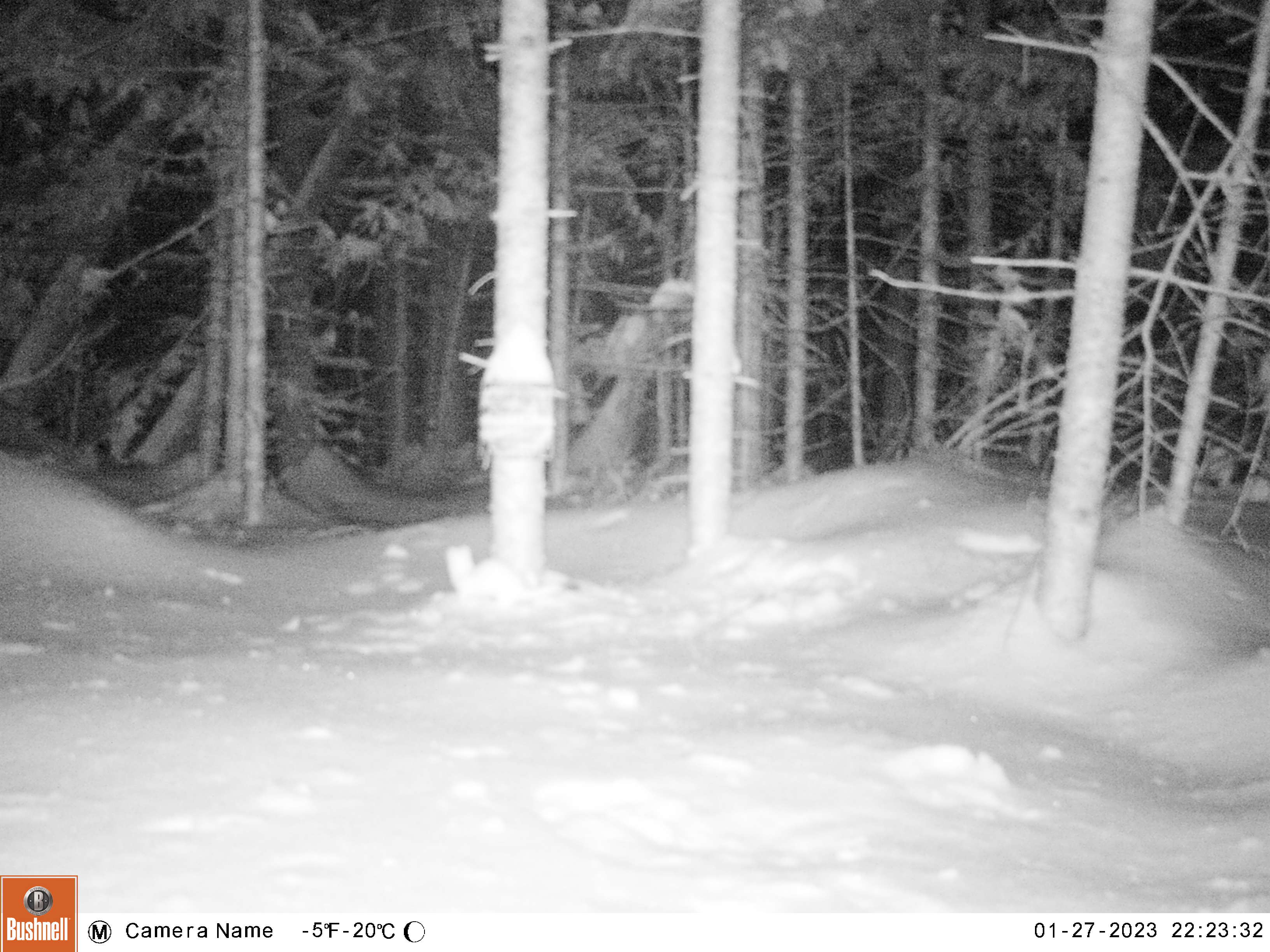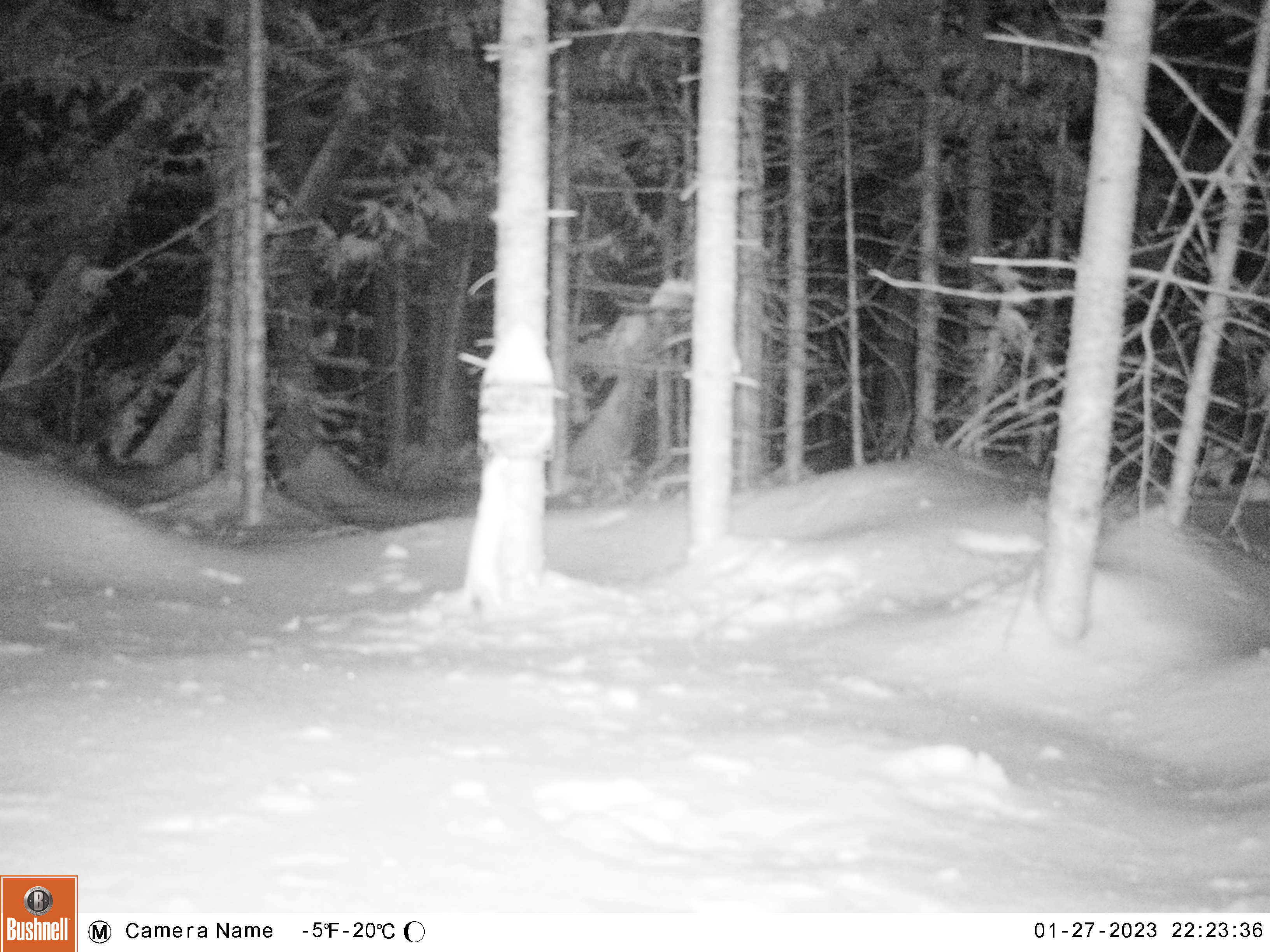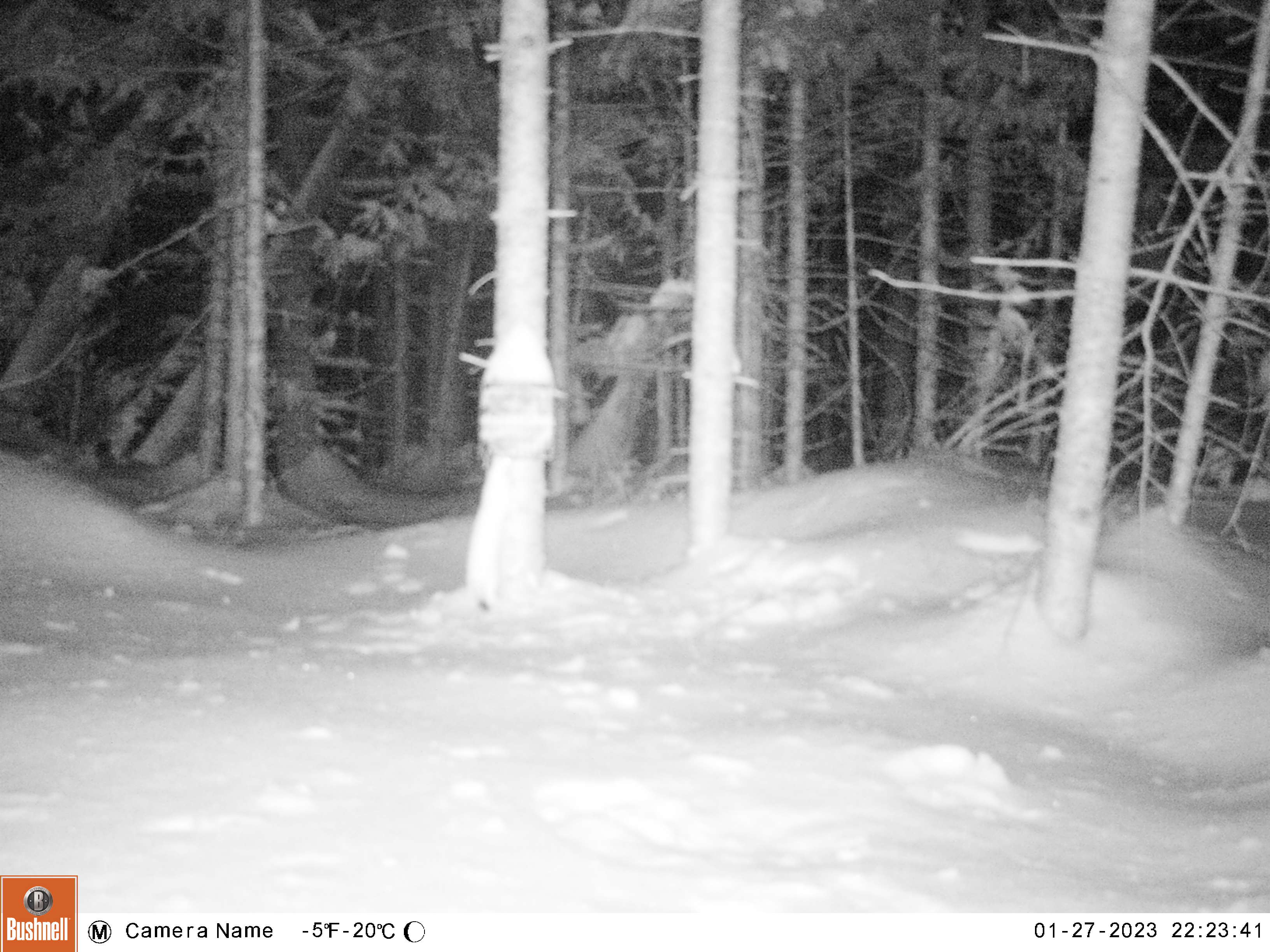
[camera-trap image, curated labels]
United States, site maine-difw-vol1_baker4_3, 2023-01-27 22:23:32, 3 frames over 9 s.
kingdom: Animalia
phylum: Chordata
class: Mammalia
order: Carnivora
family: Mustelidae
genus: Mustela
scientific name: Mustela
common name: weasel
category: weasel sp.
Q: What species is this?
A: Weasel sp. (weasel) (Mustela).